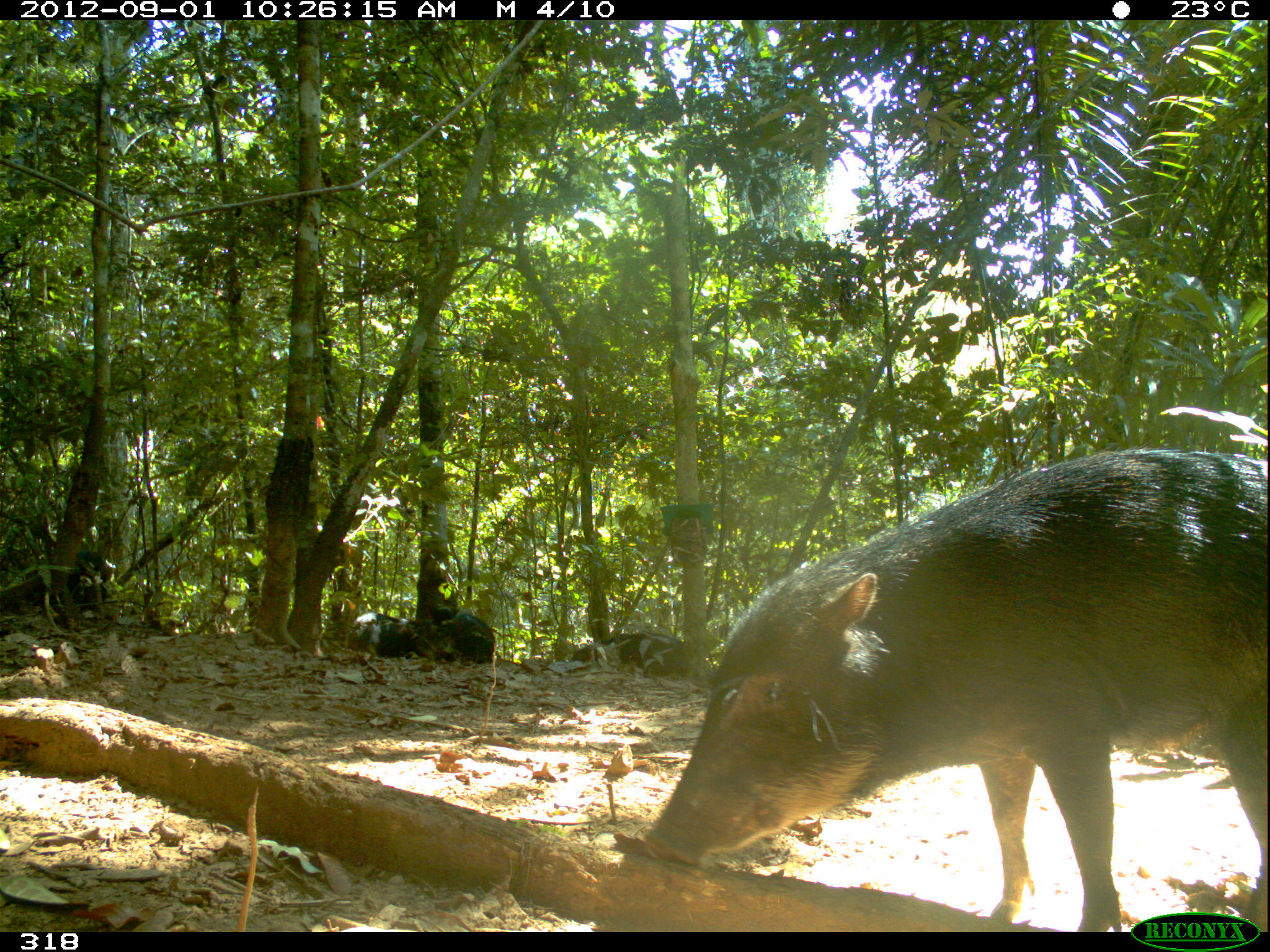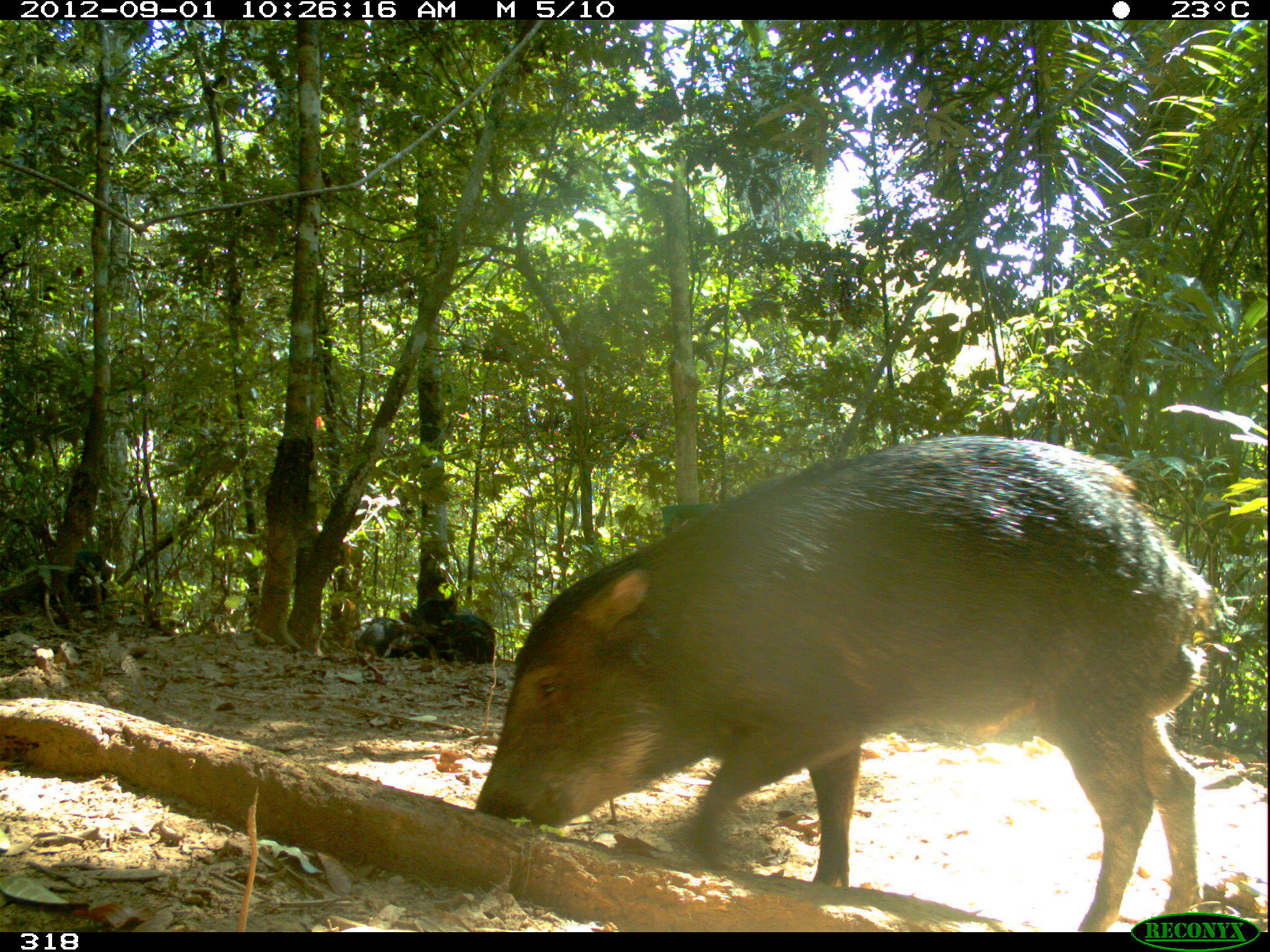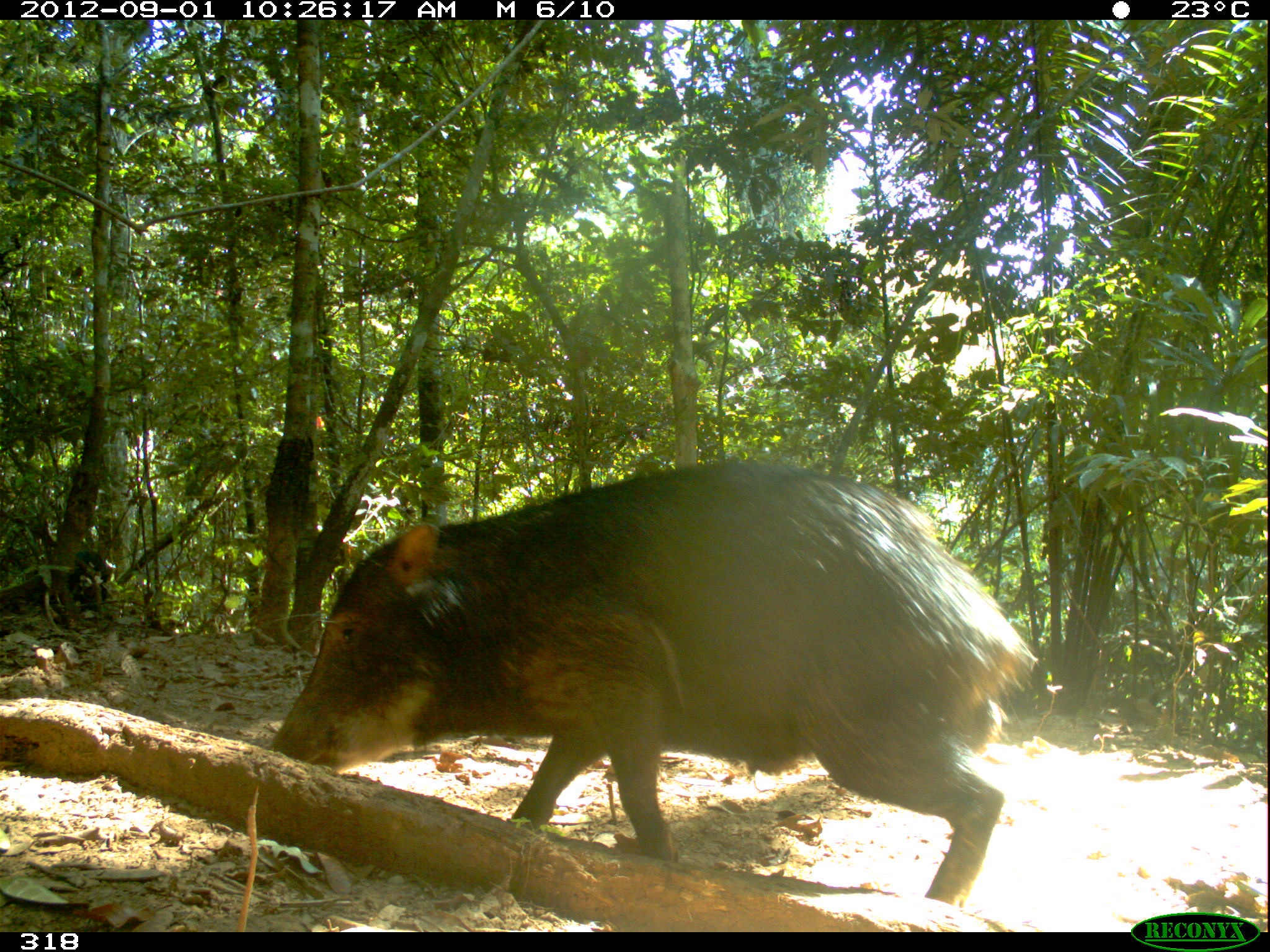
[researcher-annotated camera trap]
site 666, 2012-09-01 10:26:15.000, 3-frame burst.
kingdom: Animalia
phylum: Chordata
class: Mammalia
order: Artiodactyla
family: Tayassuidae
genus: Tayassu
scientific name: Tayassu pecari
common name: white-lipped peccary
Tayassu pecari (white-lipped peccary).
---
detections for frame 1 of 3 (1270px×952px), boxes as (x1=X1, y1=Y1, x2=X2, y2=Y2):
tayassu pecari: (x1=645, y1=441, x2=1266, y2=930); (x1=348, y1=602, x2=458, y2=658); (x1=25, y1=550, x2=116, y2=612); (x1=431, y1=613, x2=496, y2=663); (x1=617, y1=633, x2=684, y2=676); (x1=571, y1=633, x2=634, y2=663)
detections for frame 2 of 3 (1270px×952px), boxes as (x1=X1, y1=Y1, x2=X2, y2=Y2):
tayassu pecari: (x1=473, y1=431, x2=1220, y2=930); (x1=399, y1=595, x2=496, y2=664); (x1=354, y1=597, x2=456, y2=654); (x1=67, y1=550, x2=116, y2=613)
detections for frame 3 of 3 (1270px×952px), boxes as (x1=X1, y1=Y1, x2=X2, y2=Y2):
tayassu pecari: (x1=264, y1=456, x2=1035, y2=907); (x1=11, y1=549, x2=109, y2=623)